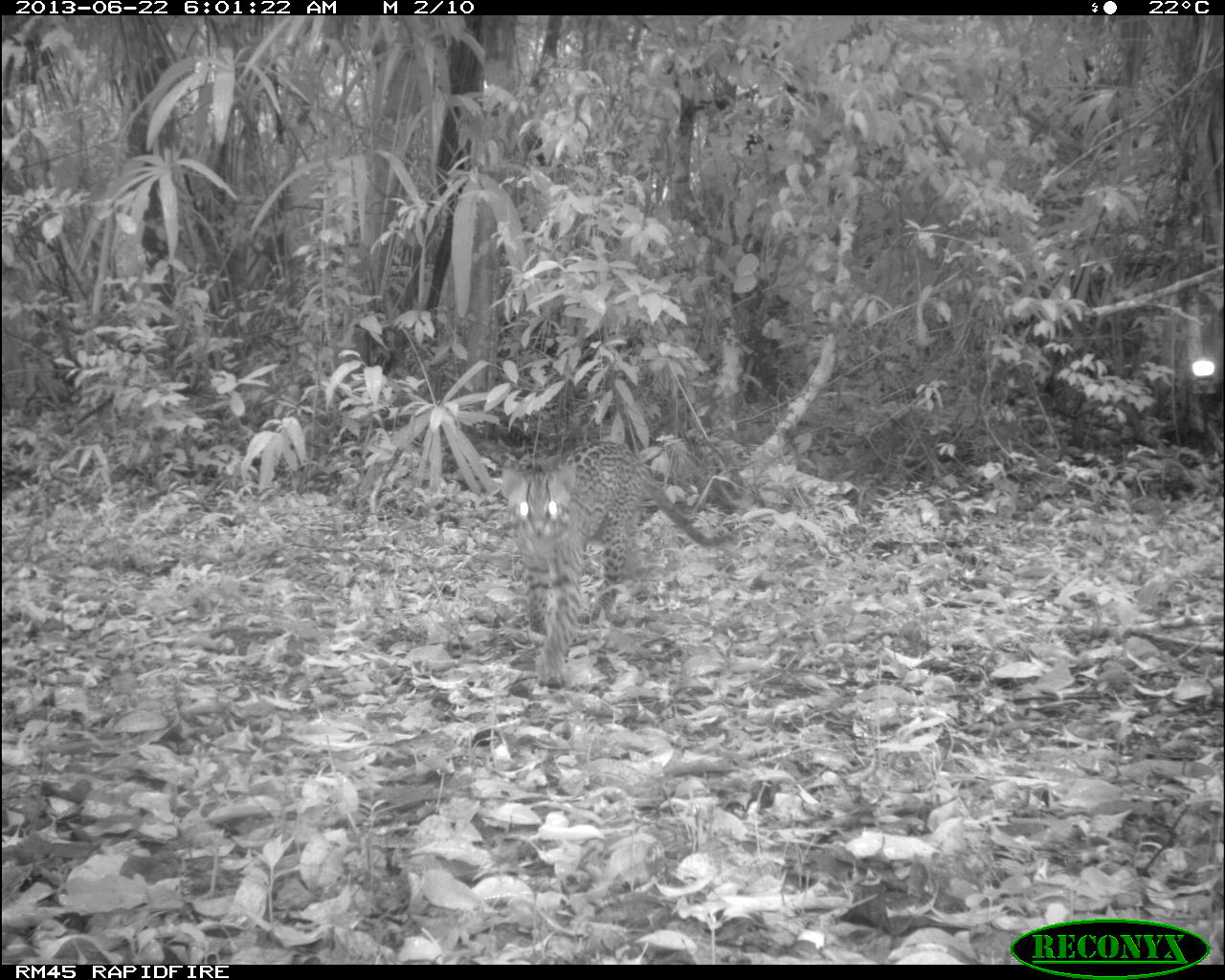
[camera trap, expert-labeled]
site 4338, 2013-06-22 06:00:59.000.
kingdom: Animalia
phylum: Chordata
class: Mammalia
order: Carnivora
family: Felidae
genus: Leopardus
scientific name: Leopardus pardalis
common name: ocelot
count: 1